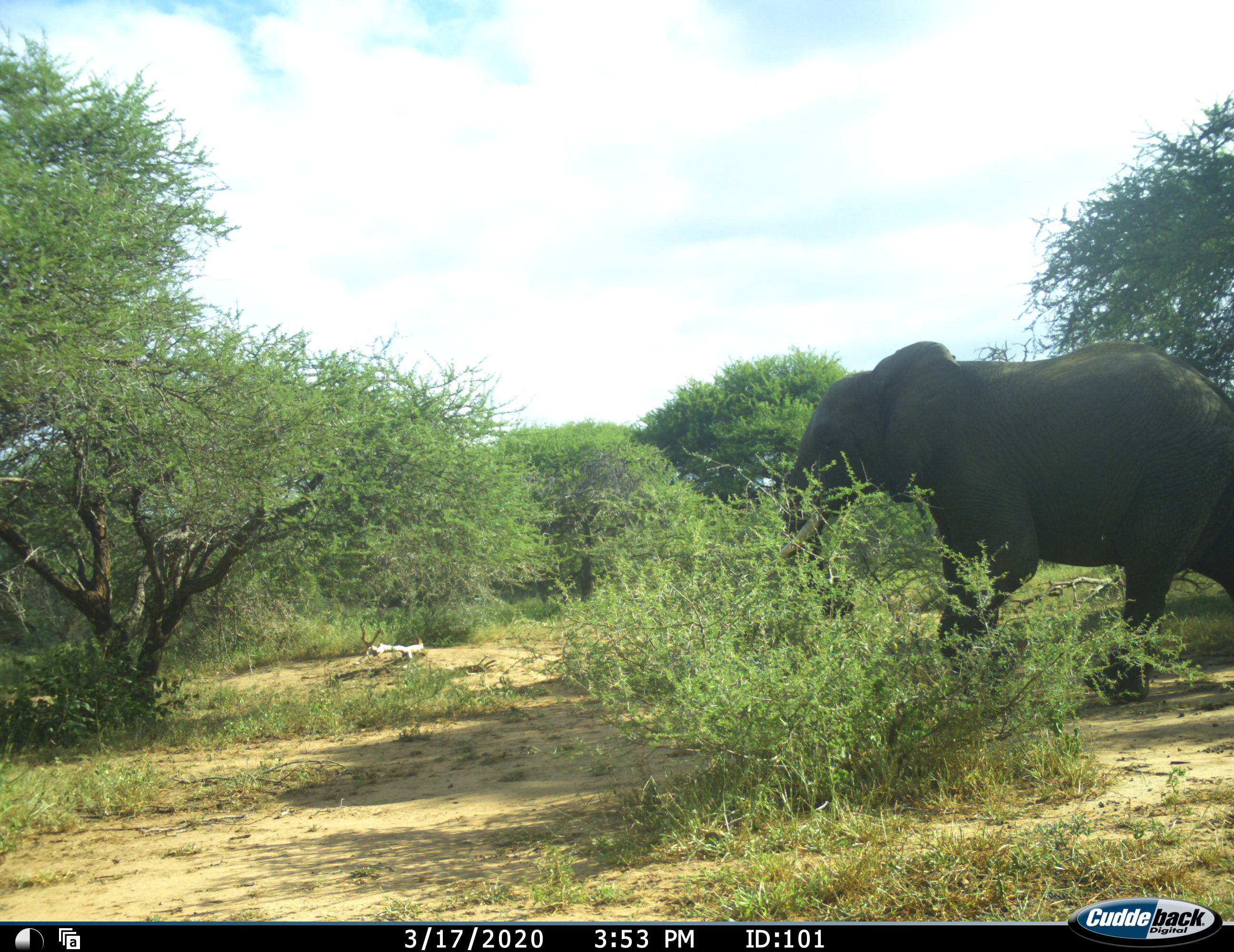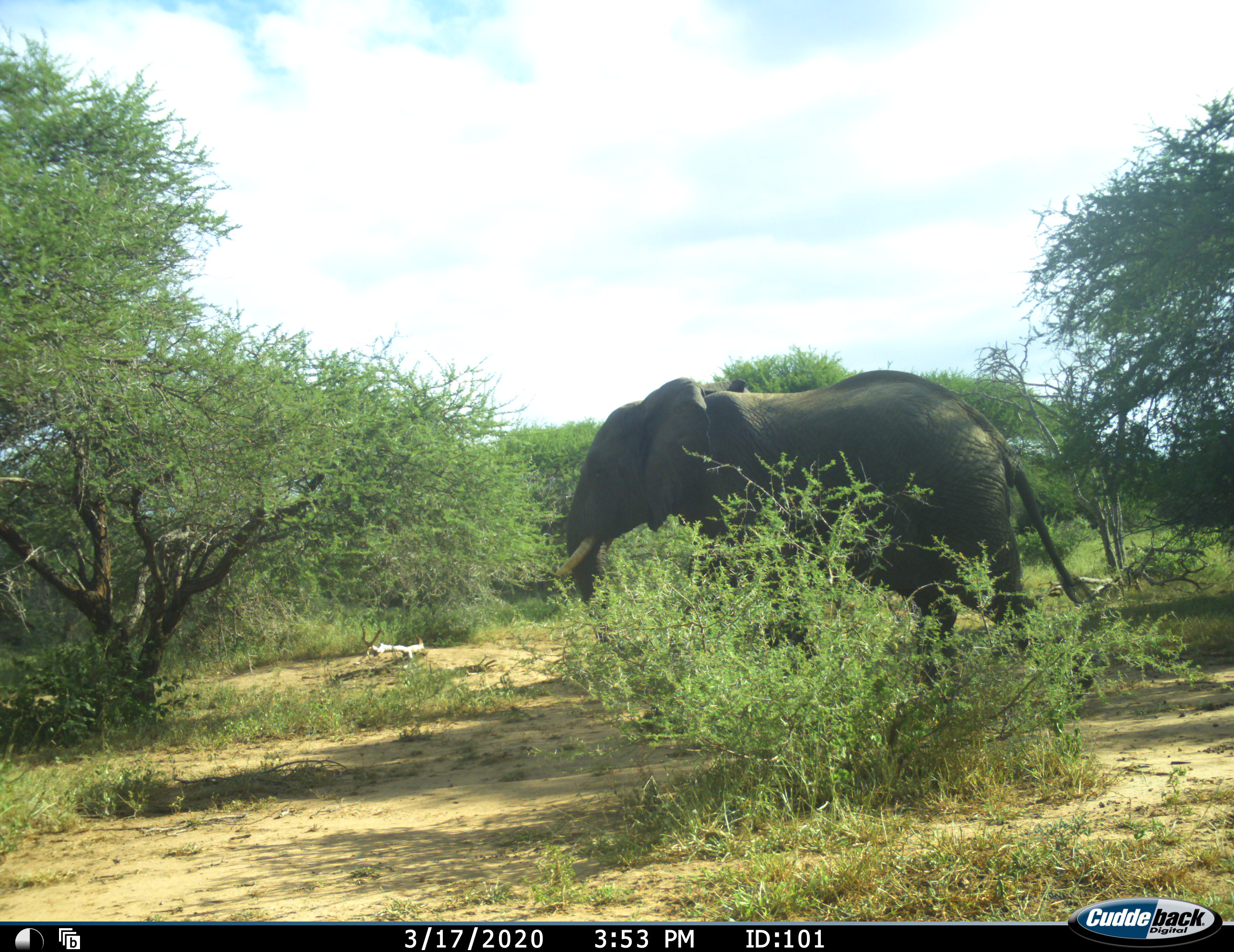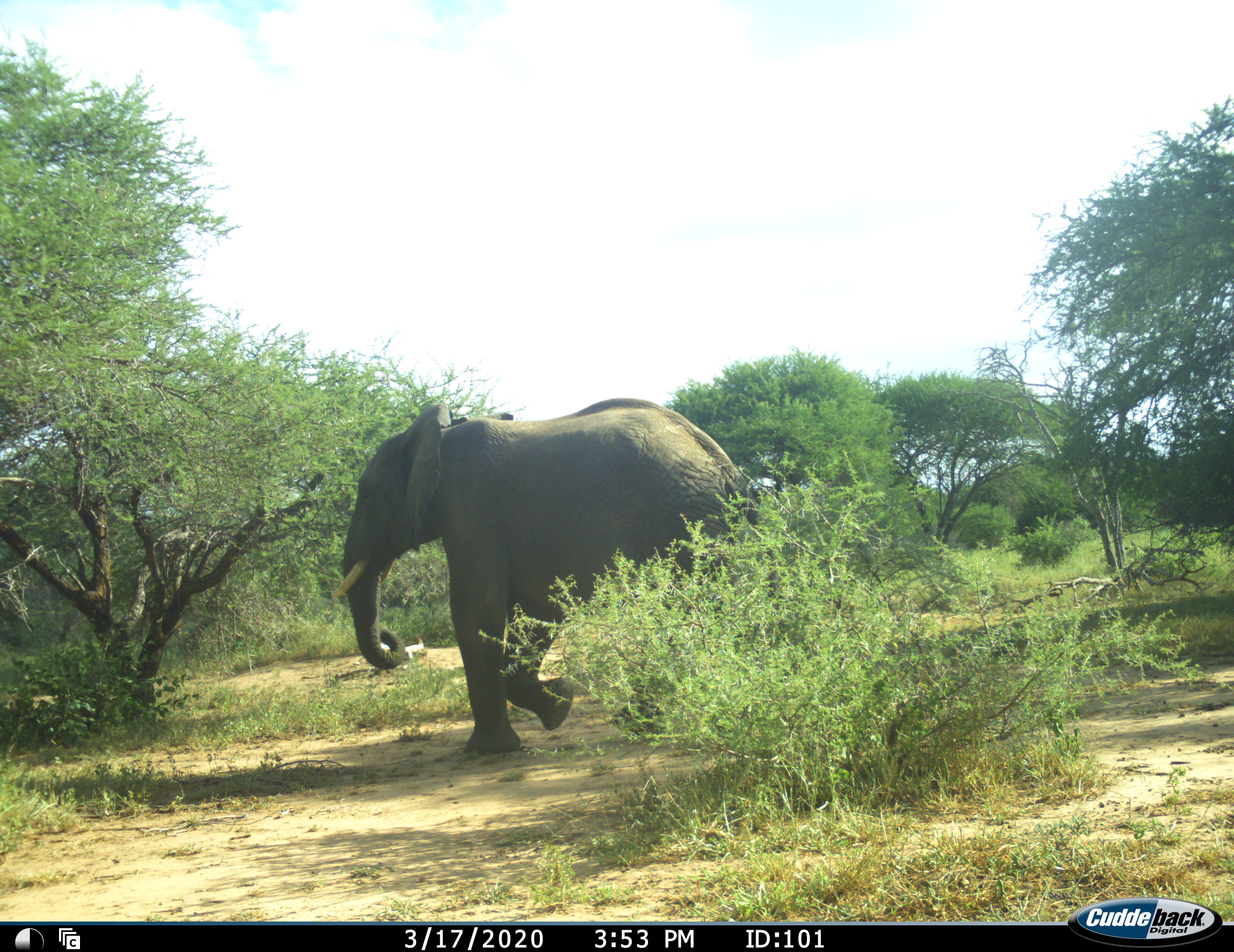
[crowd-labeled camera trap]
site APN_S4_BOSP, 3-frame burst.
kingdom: Animalia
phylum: Chordata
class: Mammalia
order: Proboscidea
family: Elephantidae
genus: Loxodonta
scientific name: Loxodonta africana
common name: african bush elephant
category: elephant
Elephant (african bush elephant) (Loxodonta africana), count 1. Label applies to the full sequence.